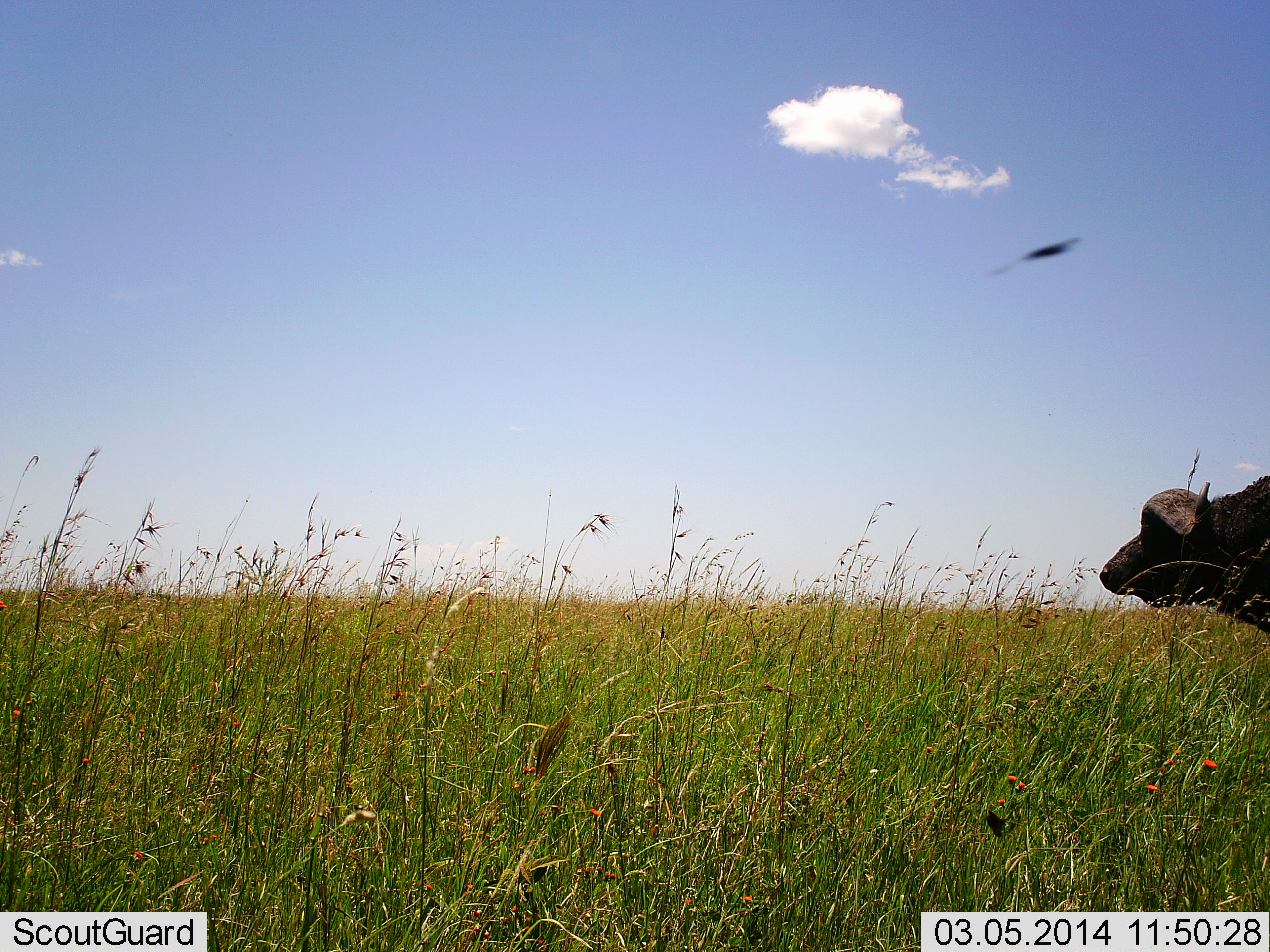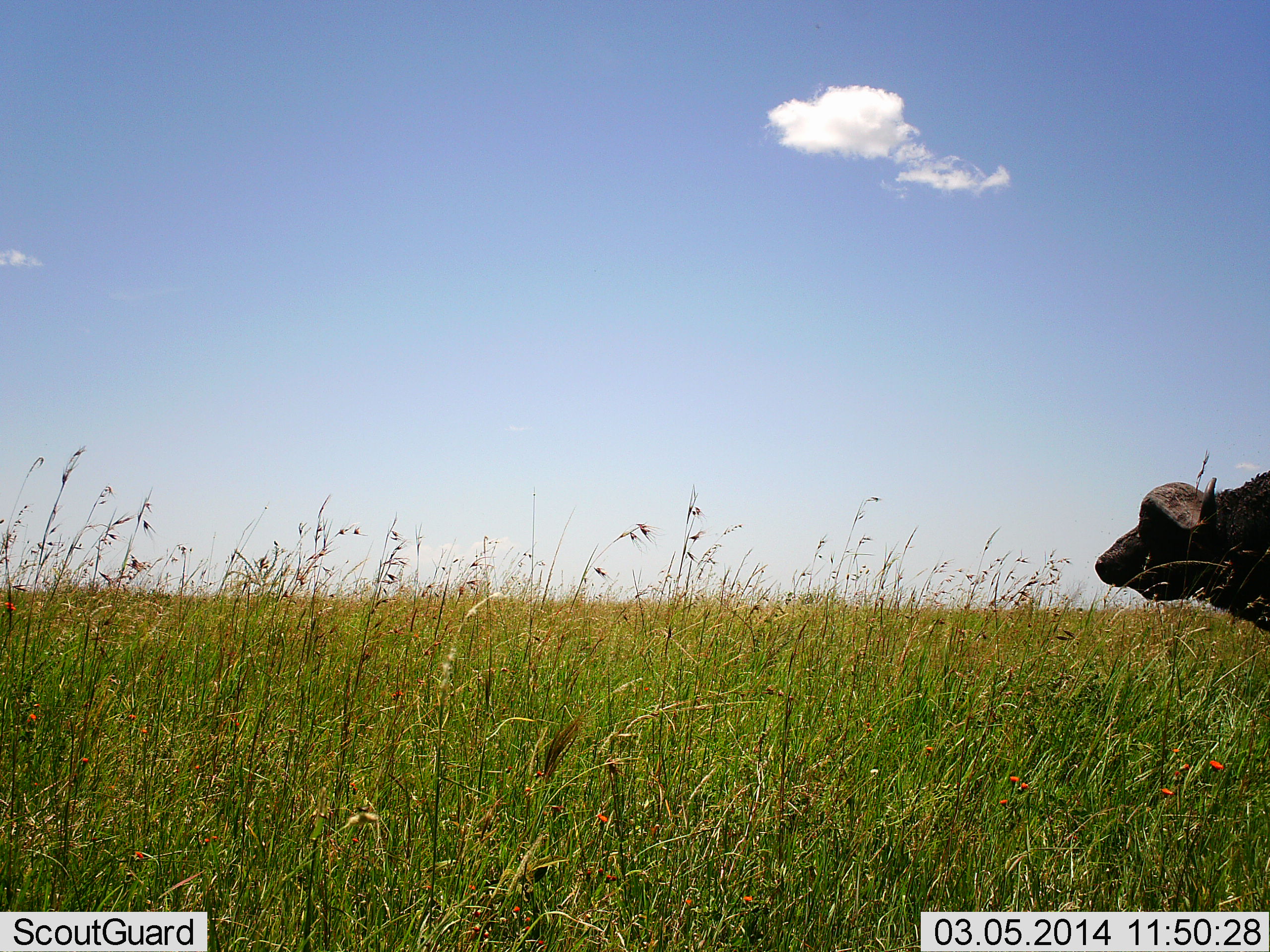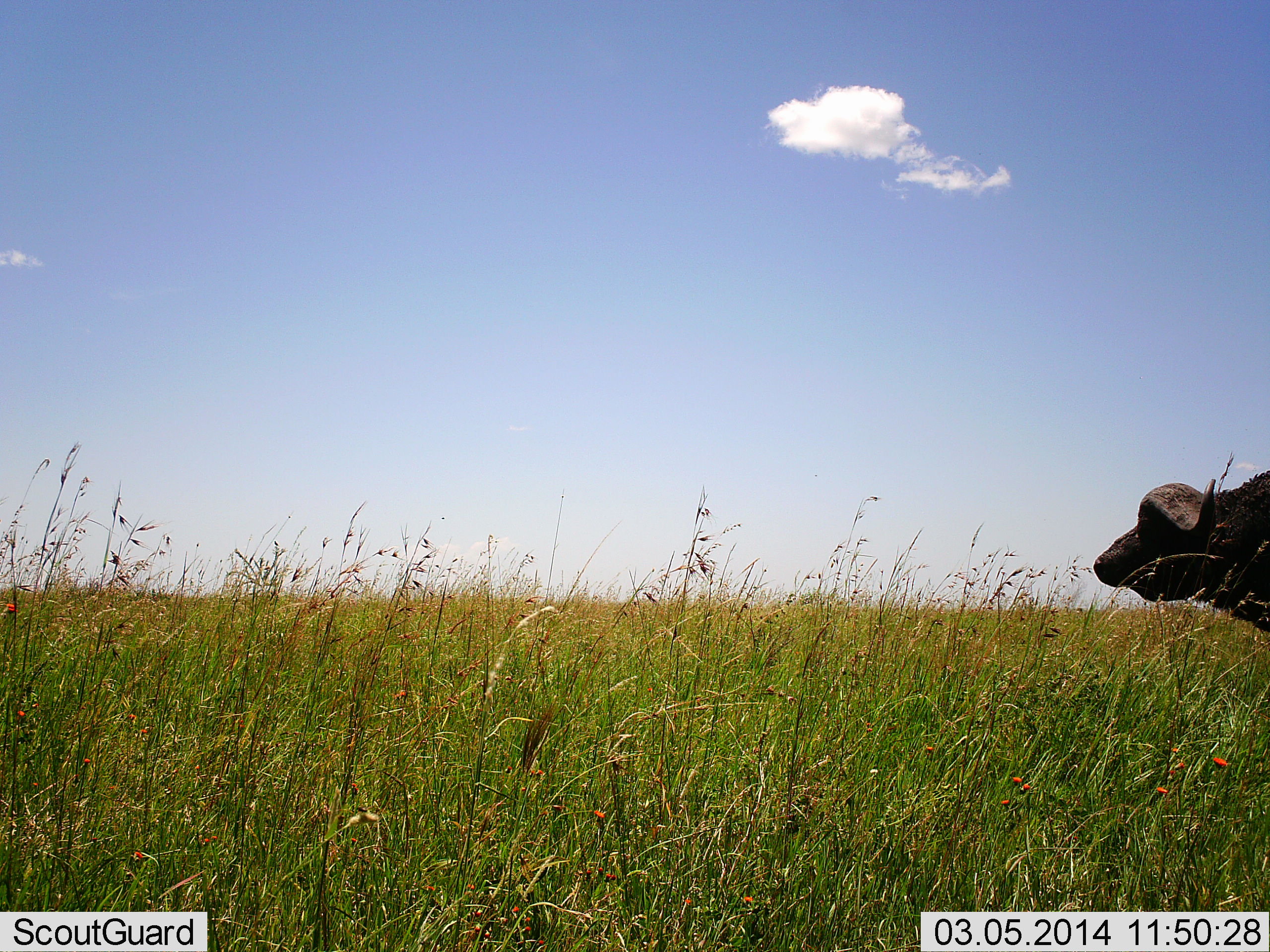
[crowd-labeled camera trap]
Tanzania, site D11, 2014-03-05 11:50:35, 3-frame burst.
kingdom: Animalia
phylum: Chordata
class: Mammalia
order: Artiodactyla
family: Bovidae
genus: Syncerus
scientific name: Syncerus caffer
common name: cape buffalo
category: buffalo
Buffalo (cape buffalo) (Syncerus caffer), count 1. Behavior (volunteer vote fractions): standing 100%, resting 0%, moving 0%, interacting 0%. Young present (vote fraction): 0%. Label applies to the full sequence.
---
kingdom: Animalia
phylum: Chordata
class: Aves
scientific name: Aves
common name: bird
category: otherbird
Otherbird (bird) (Aves), count 1. Behavior (volunteer vote fractions): standing 0%, resting 0%, moving 89%, interacting 0%. Young present (vote fraction): 0%. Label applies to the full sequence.